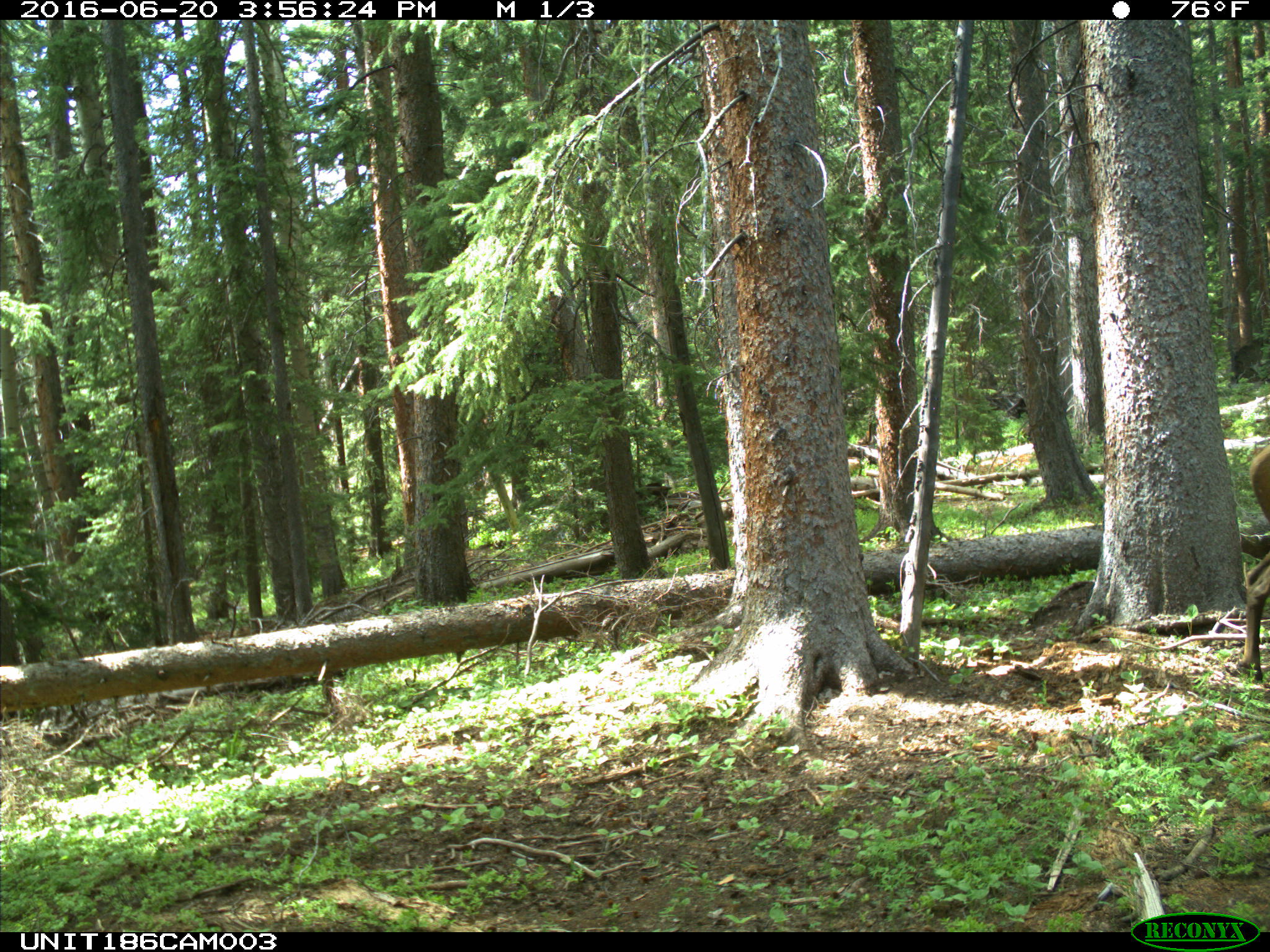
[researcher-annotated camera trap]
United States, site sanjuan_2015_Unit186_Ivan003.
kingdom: Animalia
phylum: Chordata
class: Mammalia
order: Artiodactyla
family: Cervidae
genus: Cervus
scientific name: Cervus elaphus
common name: red deer